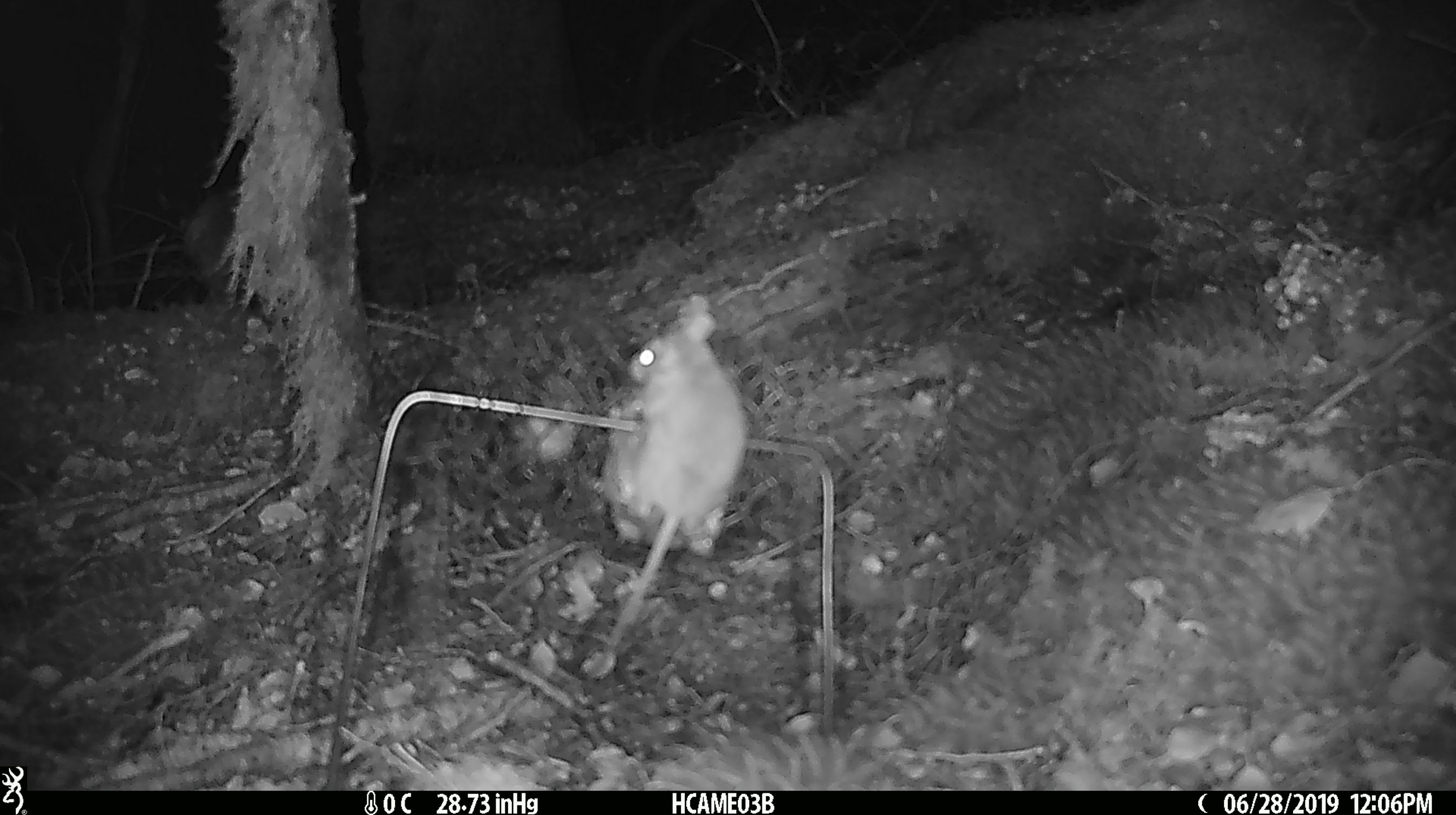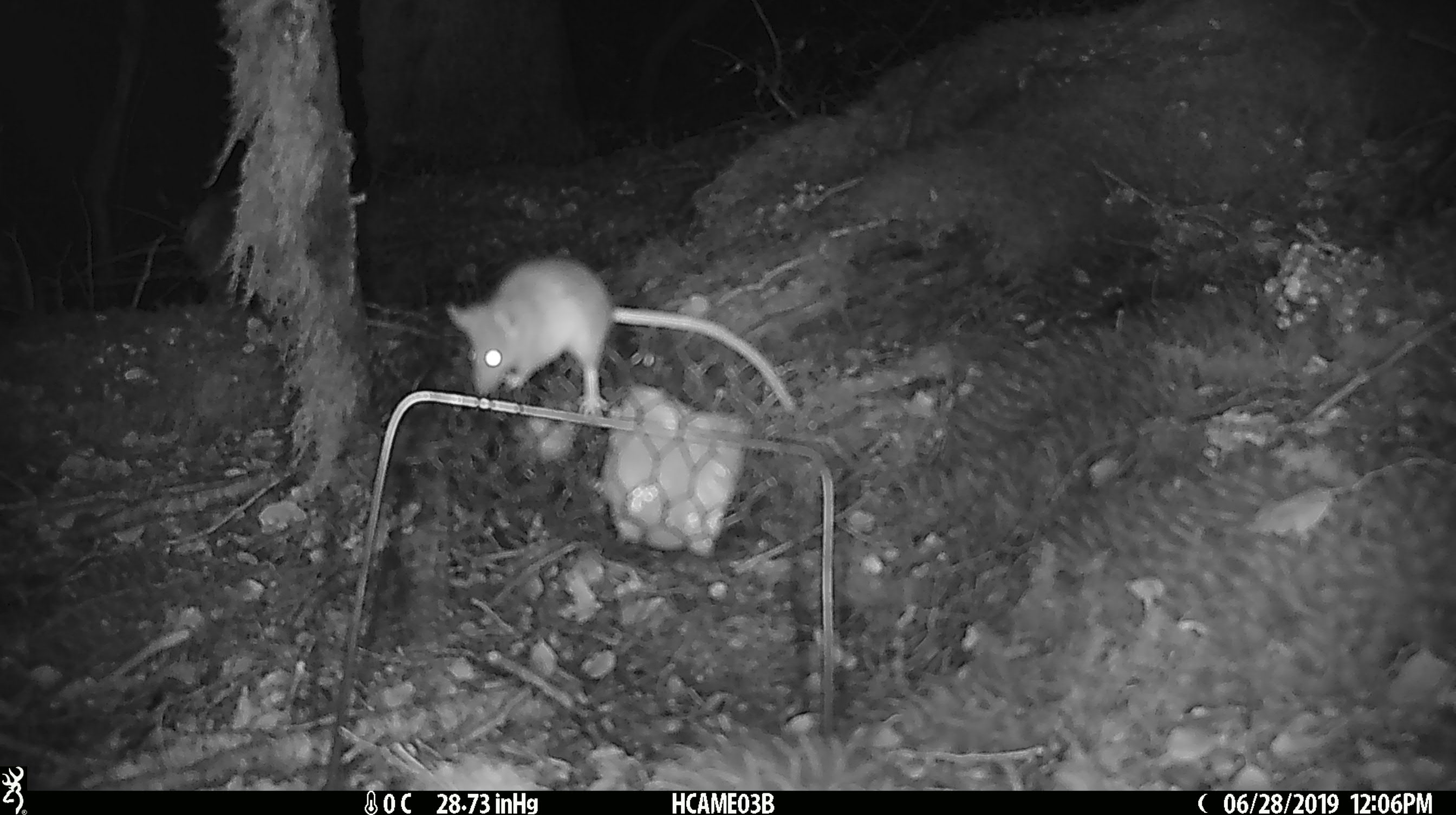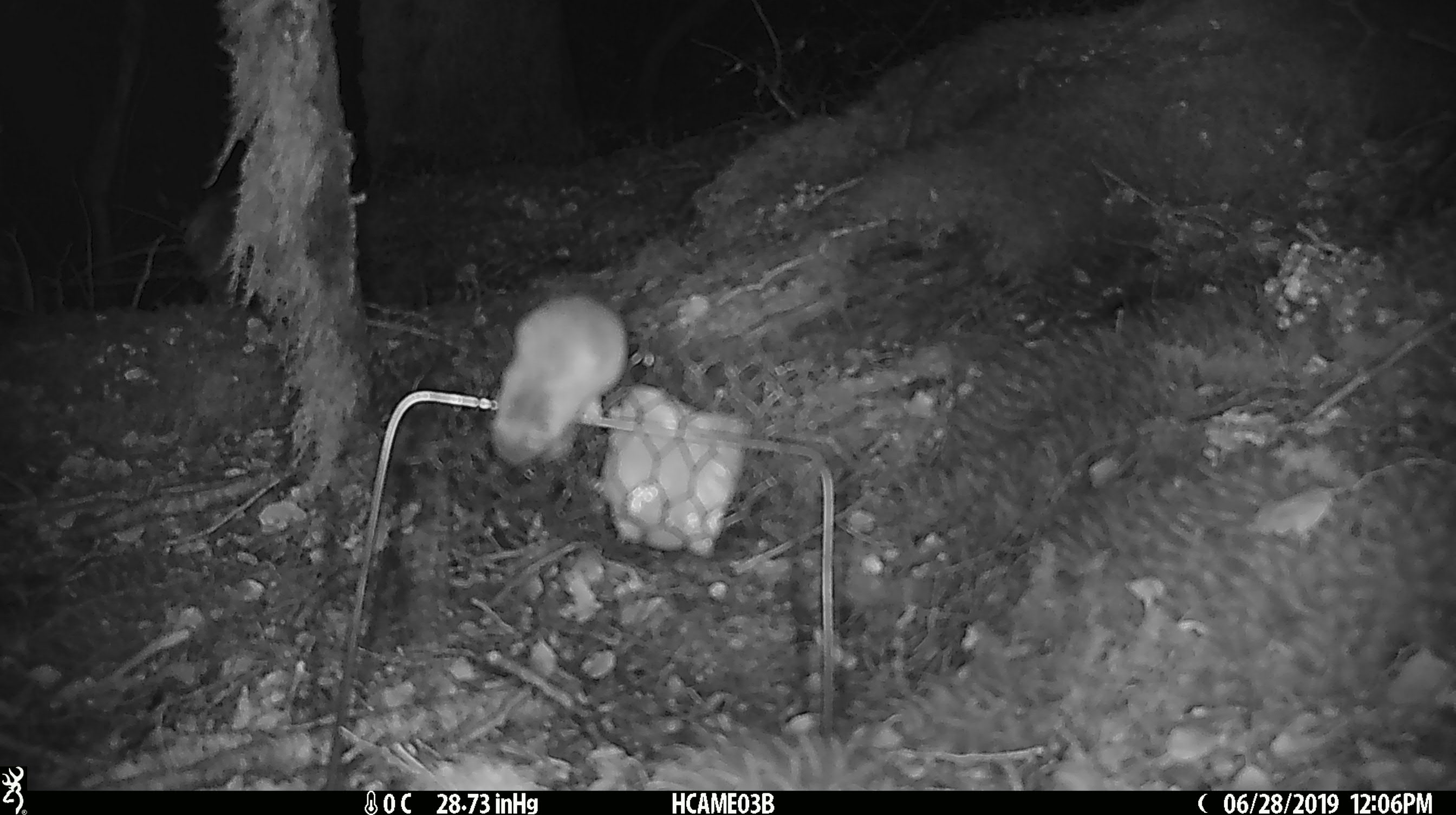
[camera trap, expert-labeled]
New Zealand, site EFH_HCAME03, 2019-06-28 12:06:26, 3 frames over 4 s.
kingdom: Animalia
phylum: Chordata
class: Mammalia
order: Rodentia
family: Muridae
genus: Mus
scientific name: Mus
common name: mouse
Mouse (Mus).